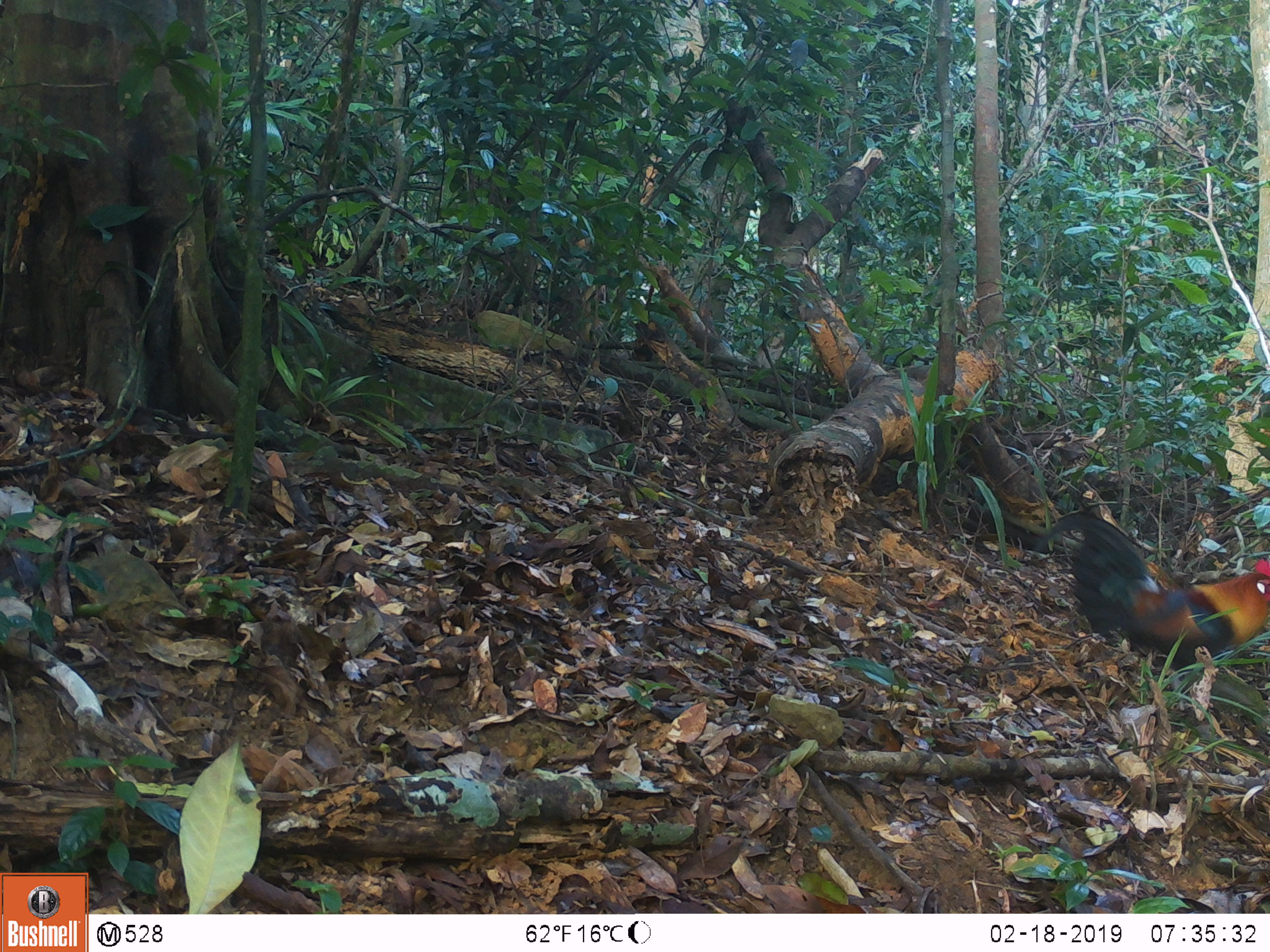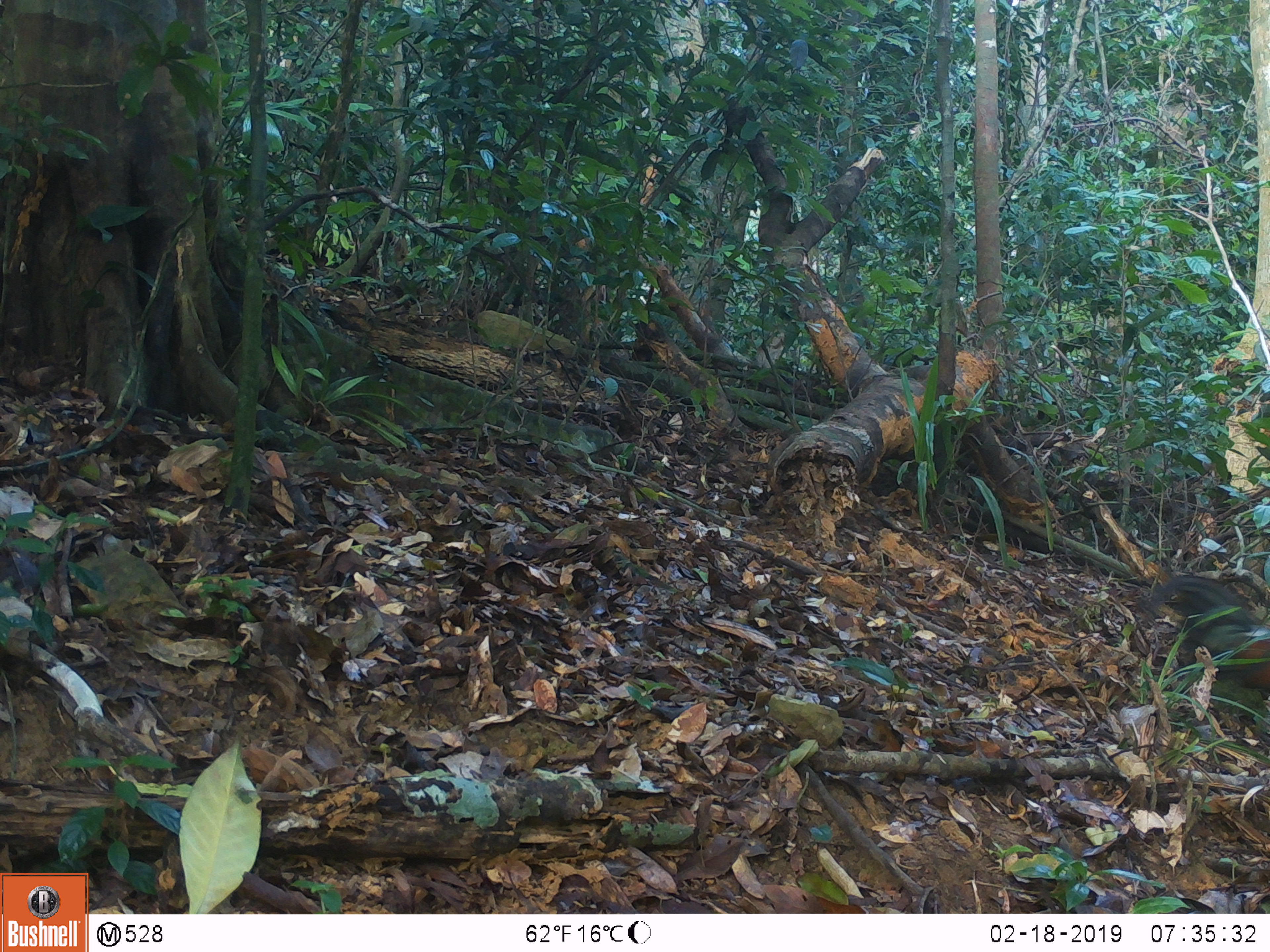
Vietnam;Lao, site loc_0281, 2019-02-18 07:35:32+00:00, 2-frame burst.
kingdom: Animalia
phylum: Chordata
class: Aves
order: Galliformes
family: Phasianidae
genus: Gallus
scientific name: Gallus gallus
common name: red junglefowl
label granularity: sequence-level